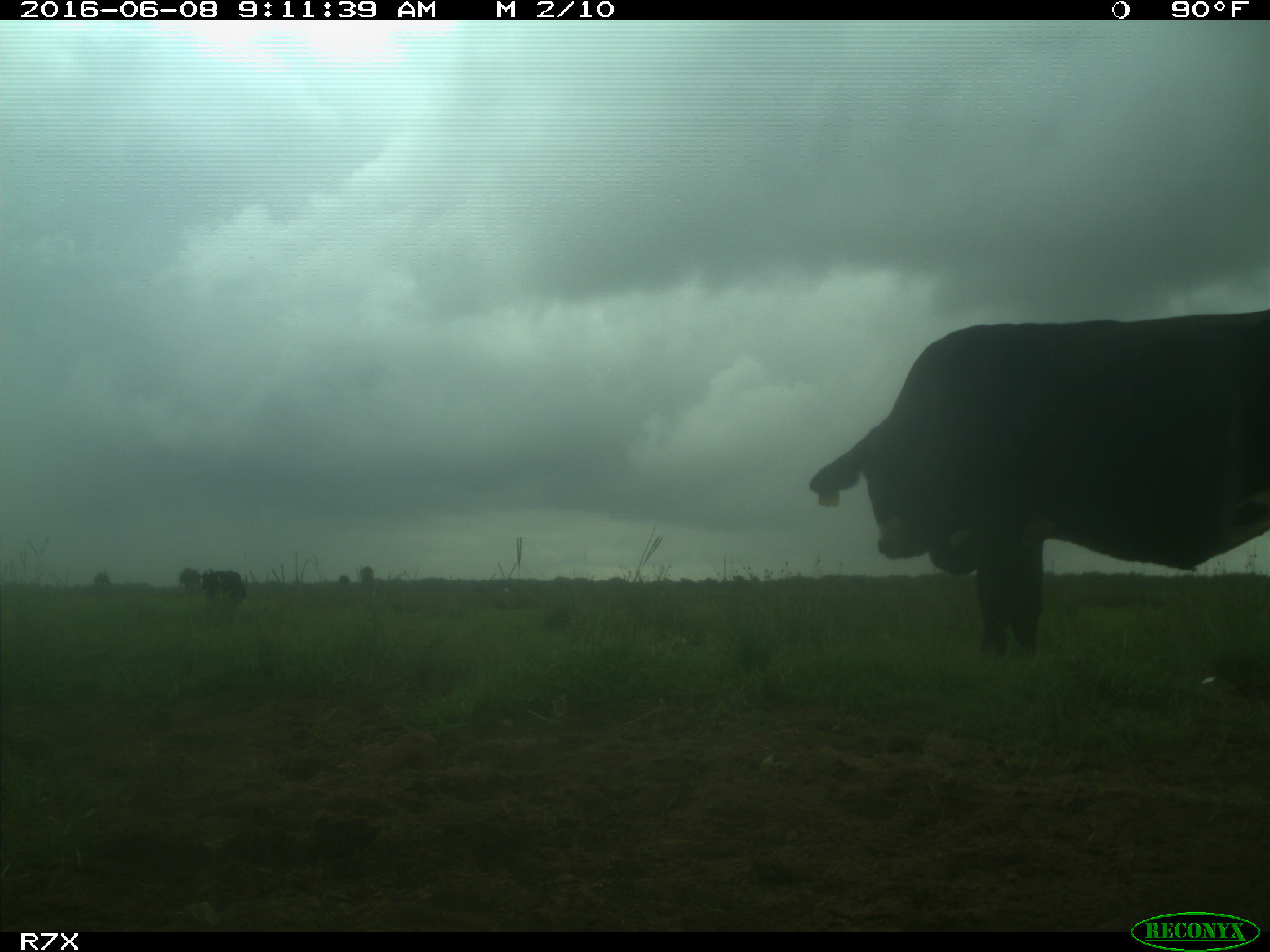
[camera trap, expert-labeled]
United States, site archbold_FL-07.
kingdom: Animalia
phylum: Chordata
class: Mammalia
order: Artiodactyla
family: Bovidae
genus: Bos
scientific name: Bos taurus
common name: domestic cow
Bos taurus (domestic cow).